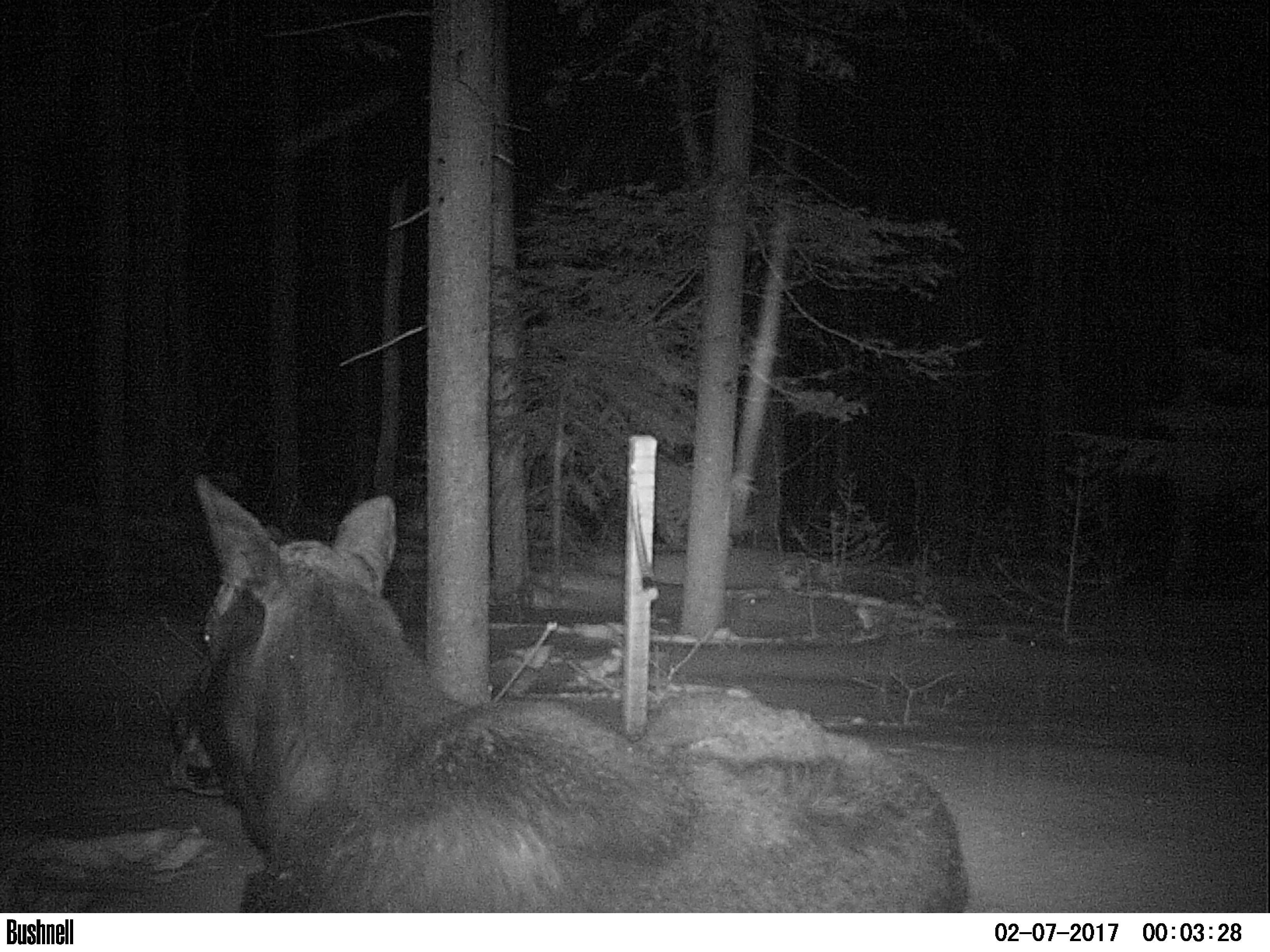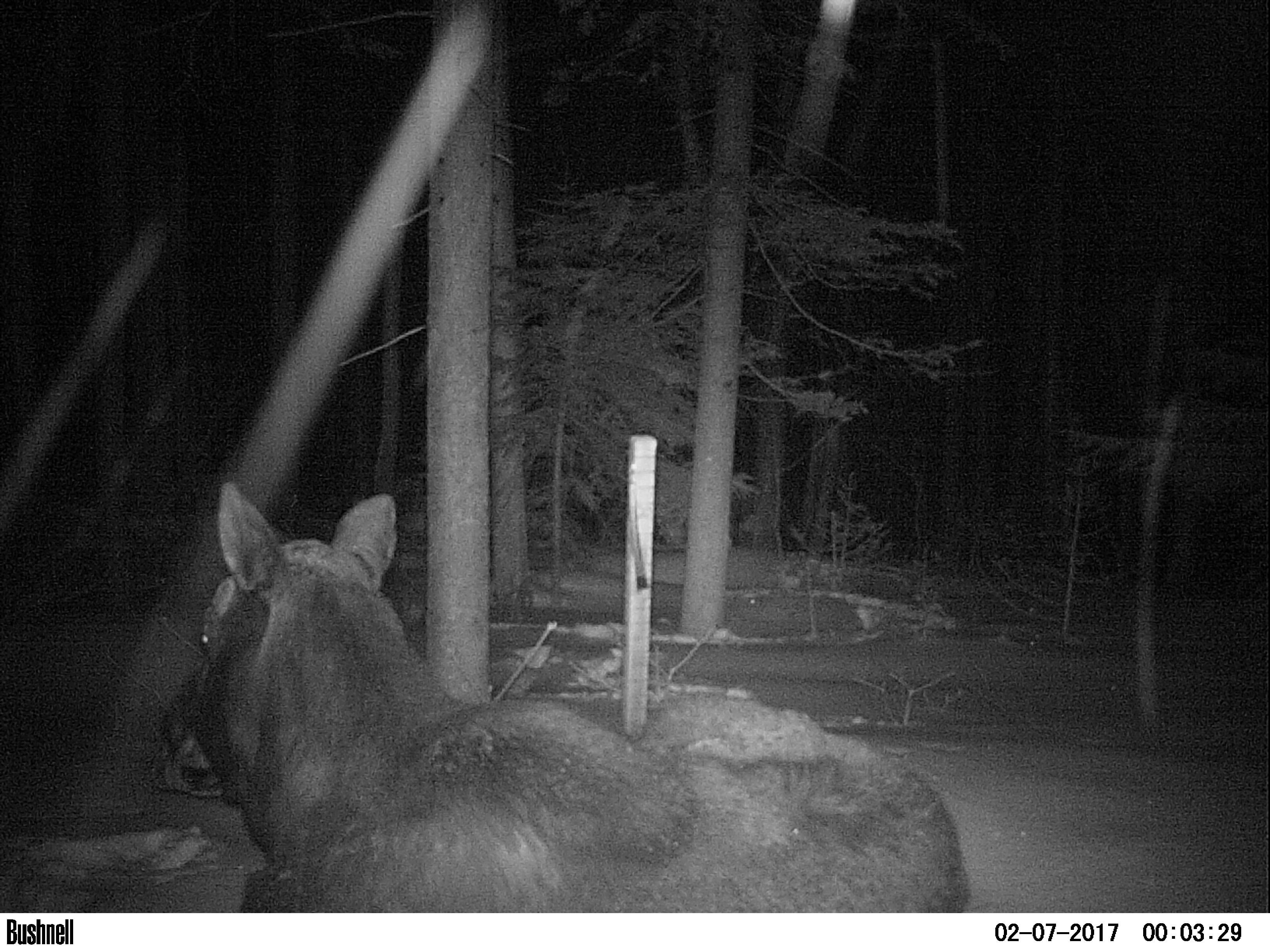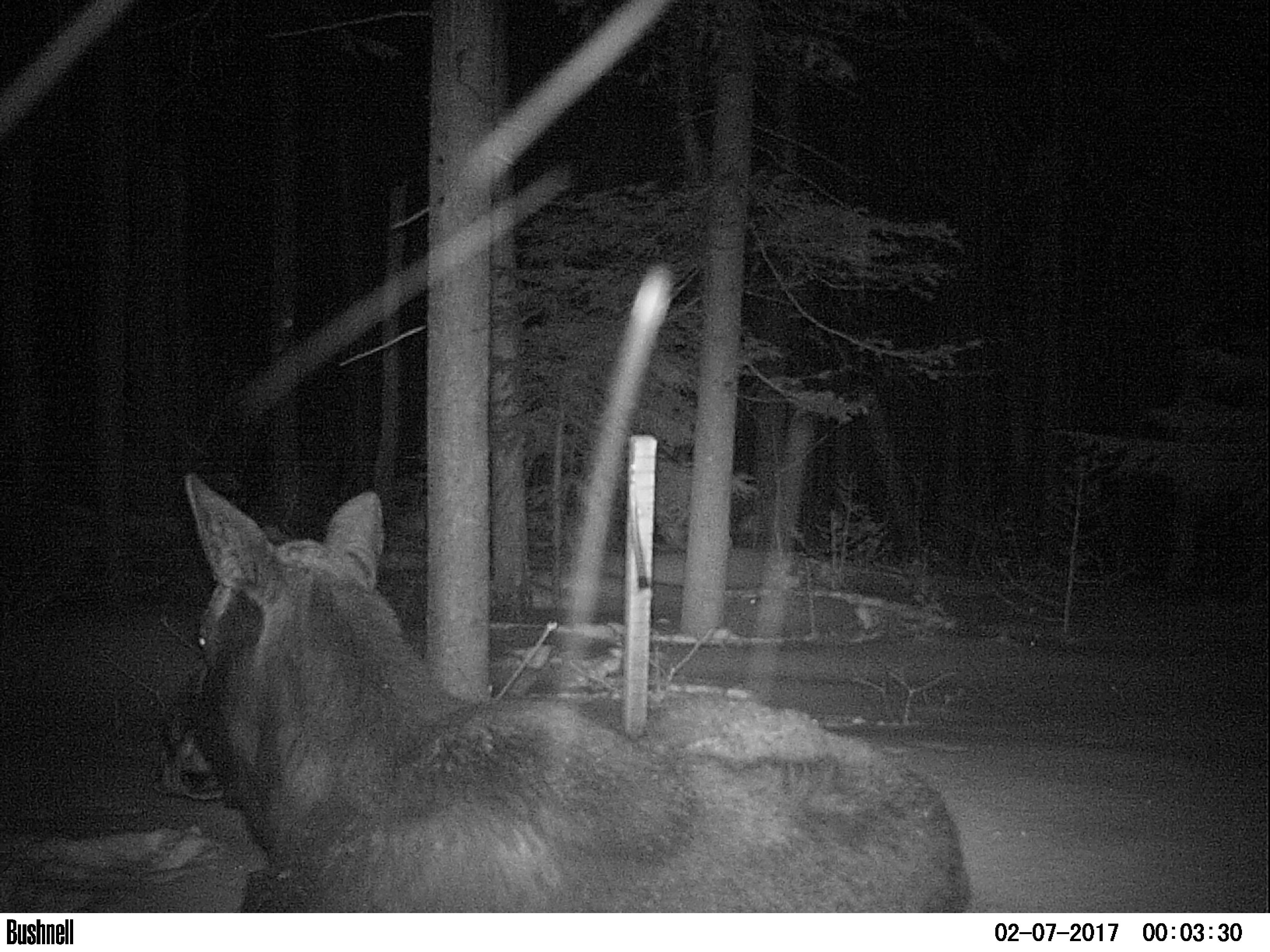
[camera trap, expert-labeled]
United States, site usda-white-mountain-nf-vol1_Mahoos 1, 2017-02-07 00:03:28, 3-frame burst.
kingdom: Animalia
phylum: Chordata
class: Mammalia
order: Artiodactyla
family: Cervidae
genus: Alces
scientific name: Alces alces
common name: moose